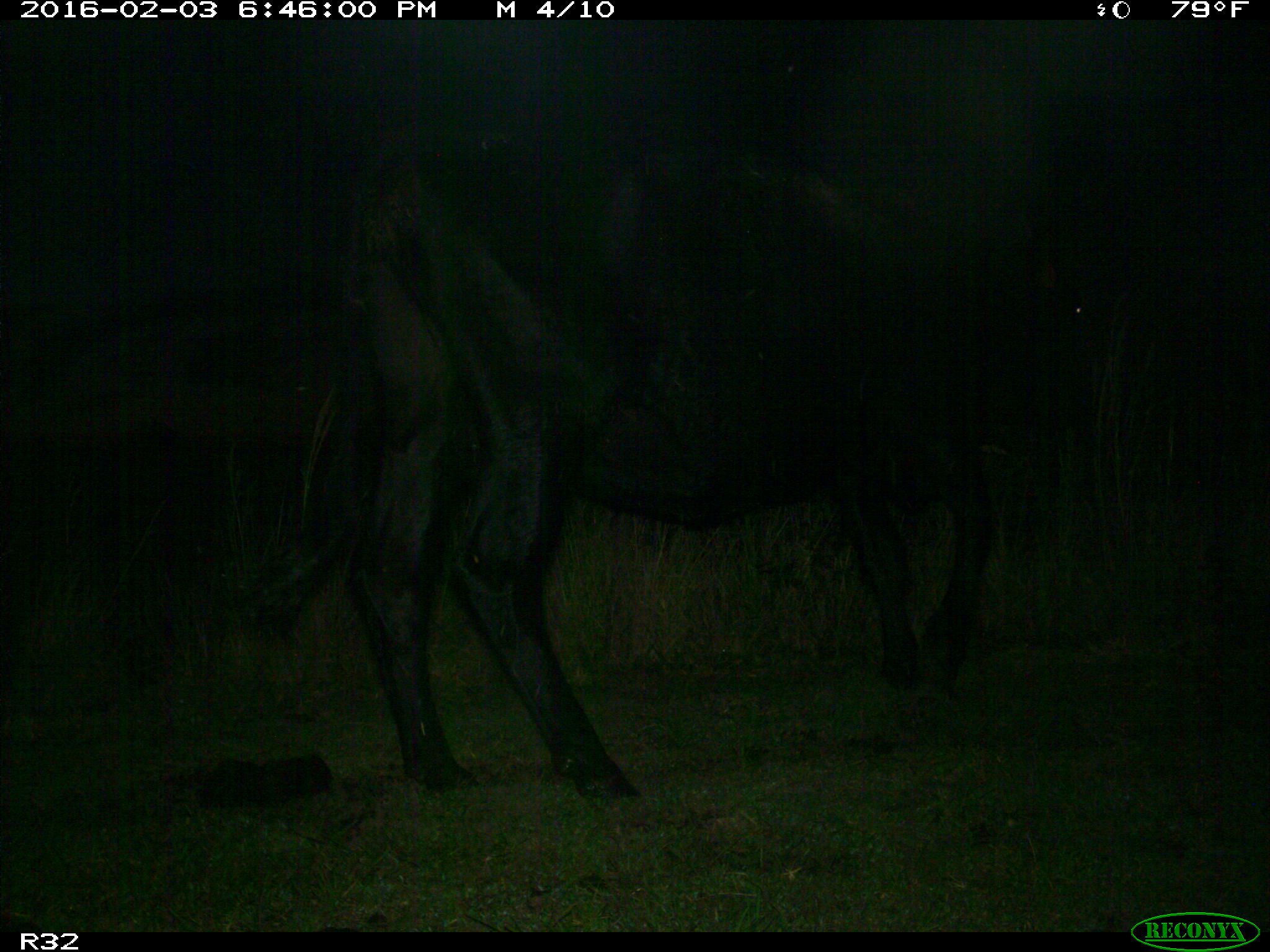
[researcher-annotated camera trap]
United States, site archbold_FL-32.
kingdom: Animalia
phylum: Chordata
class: Mammalia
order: Artiodactyla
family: Bovidae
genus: Bos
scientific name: Bos taurus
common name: domestic cow